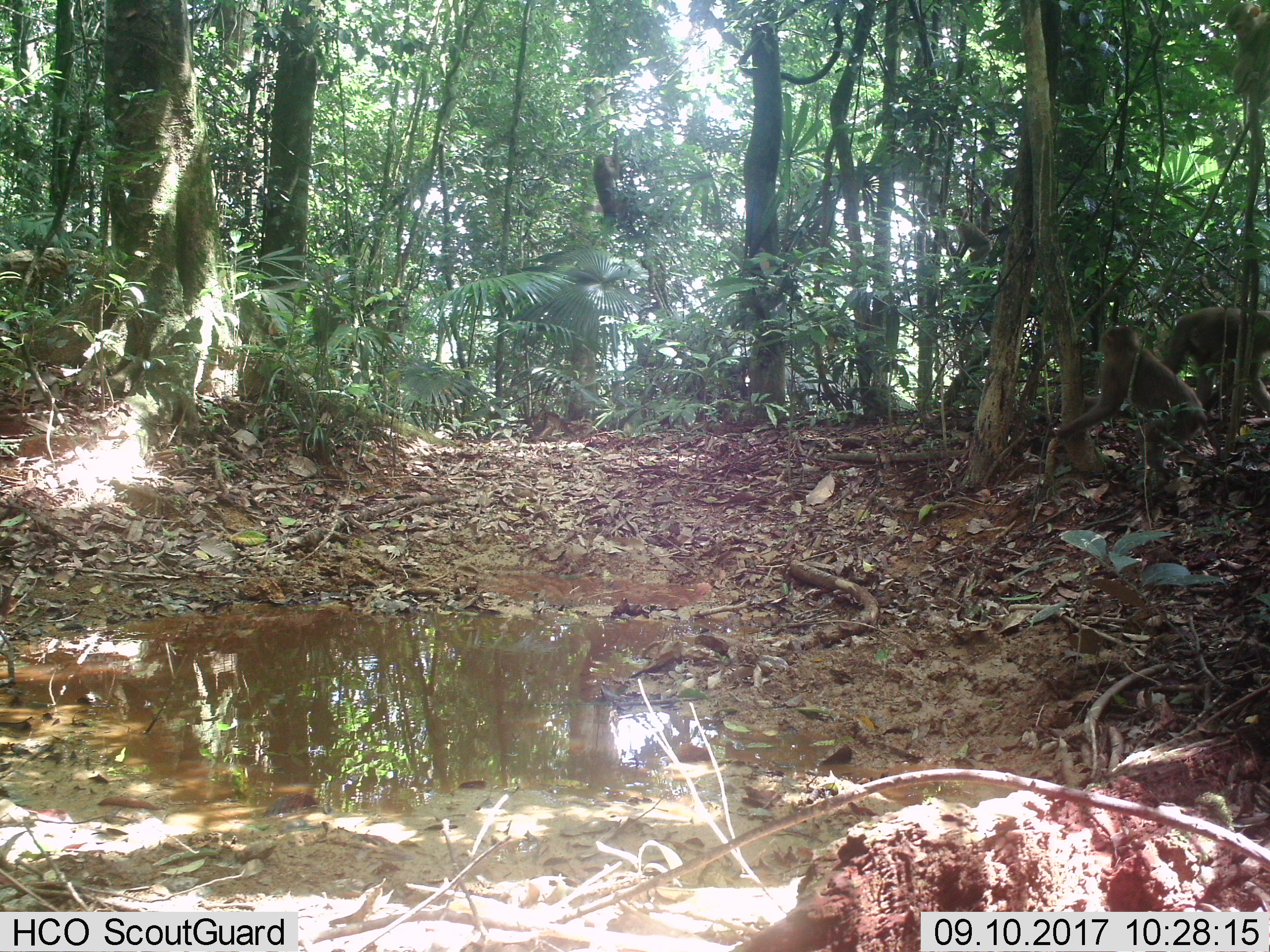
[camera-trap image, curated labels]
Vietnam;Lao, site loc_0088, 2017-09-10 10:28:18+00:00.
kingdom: Animalia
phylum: Chordata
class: Mammalia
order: Primates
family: Cercopithecidae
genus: Macaca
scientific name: Macaca nemestrina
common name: pig-tailed macaque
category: pig tailed macaque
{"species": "pig tailed macaque (pig-tailed macaque) (Macaca nemestrina)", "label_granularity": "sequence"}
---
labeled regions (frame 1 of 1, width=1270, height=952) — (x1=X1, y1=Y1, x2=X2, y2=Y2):
pig tailed macaque: (x1=1054, y1=325, x2=1223, y2=485); (x1=1164, y1=305, x2=1270, y2=418); (x1=592, y1=136, x2=630, y2=220); (x1=950, y1=208, x2=993, y2=264)